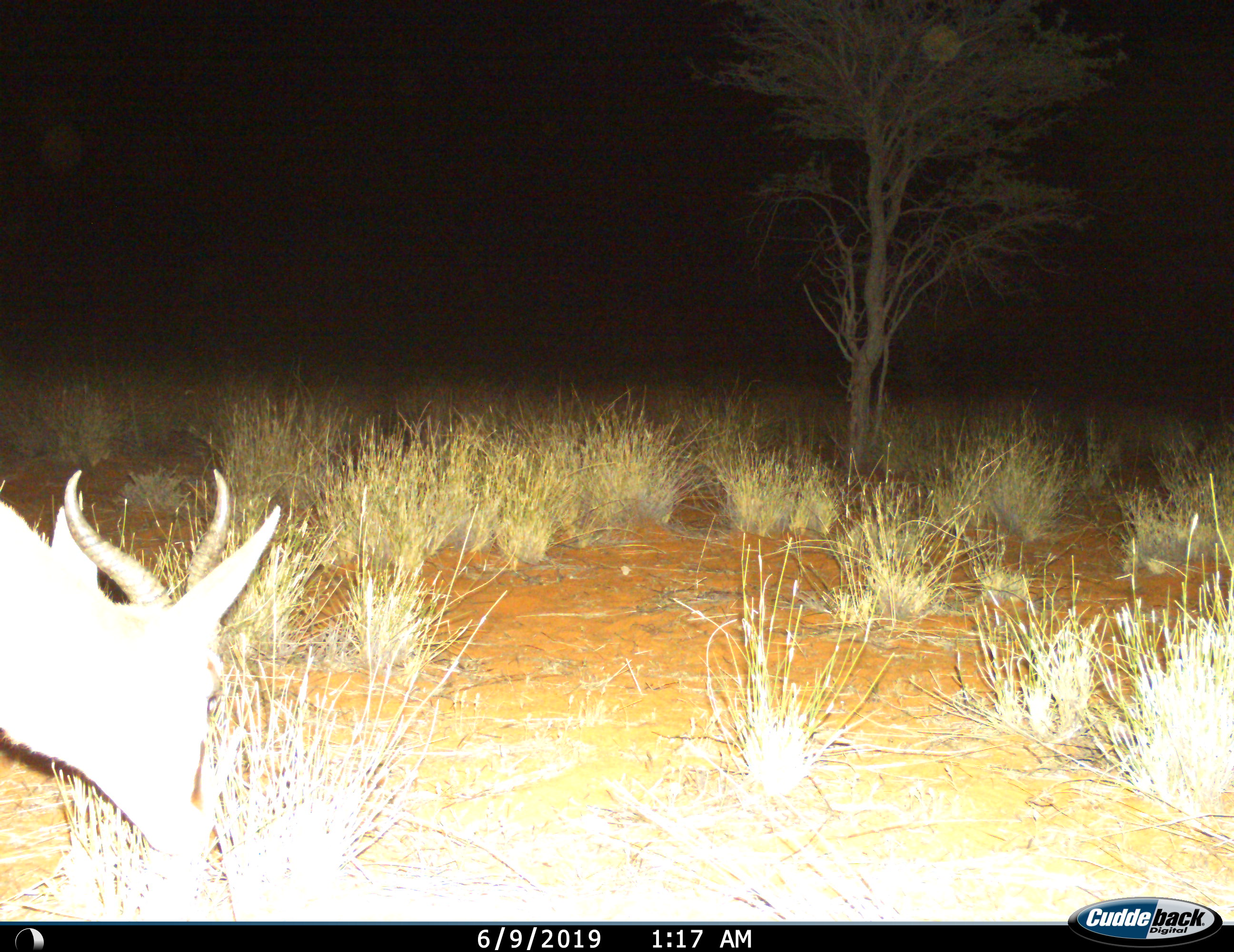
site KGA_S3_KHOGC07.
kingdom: Animalia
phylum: Chordata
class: Mammalia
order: Artiodactyla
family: Bovidae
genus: Antidorcas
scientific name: Antidorcas marsupialis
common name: springbok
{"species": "springbok (Antidorcas marsupialis)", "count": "1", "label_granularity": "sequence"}